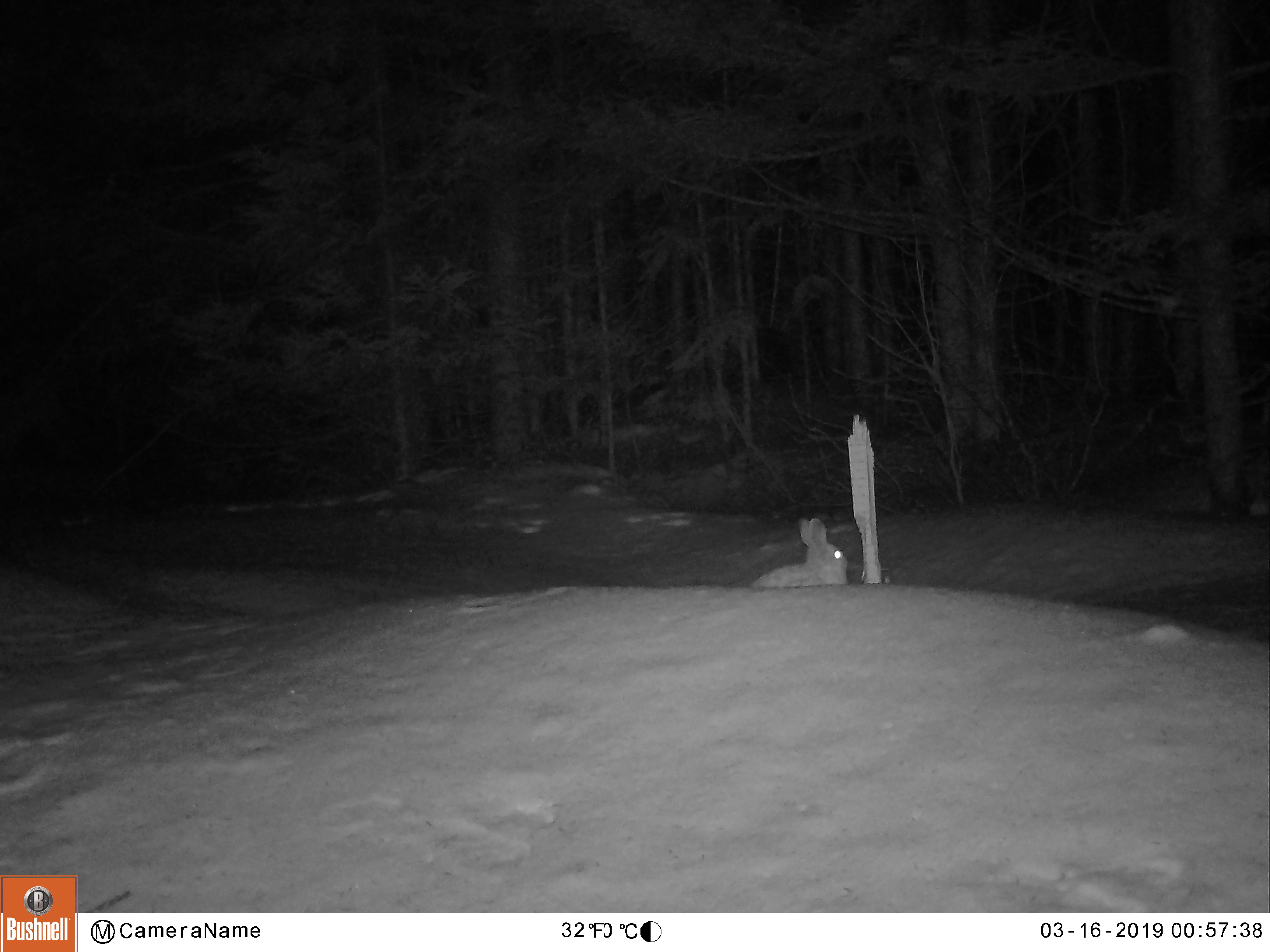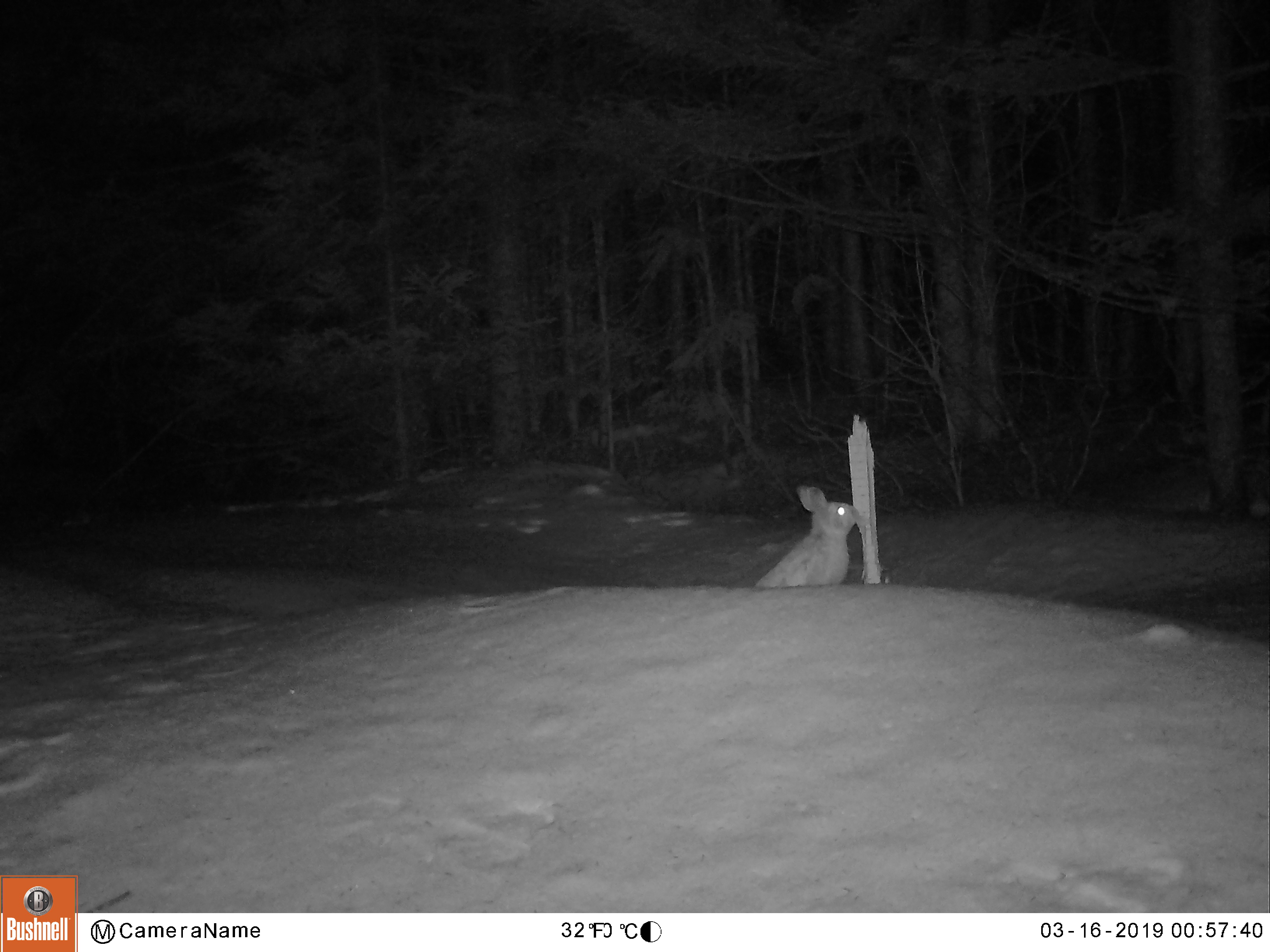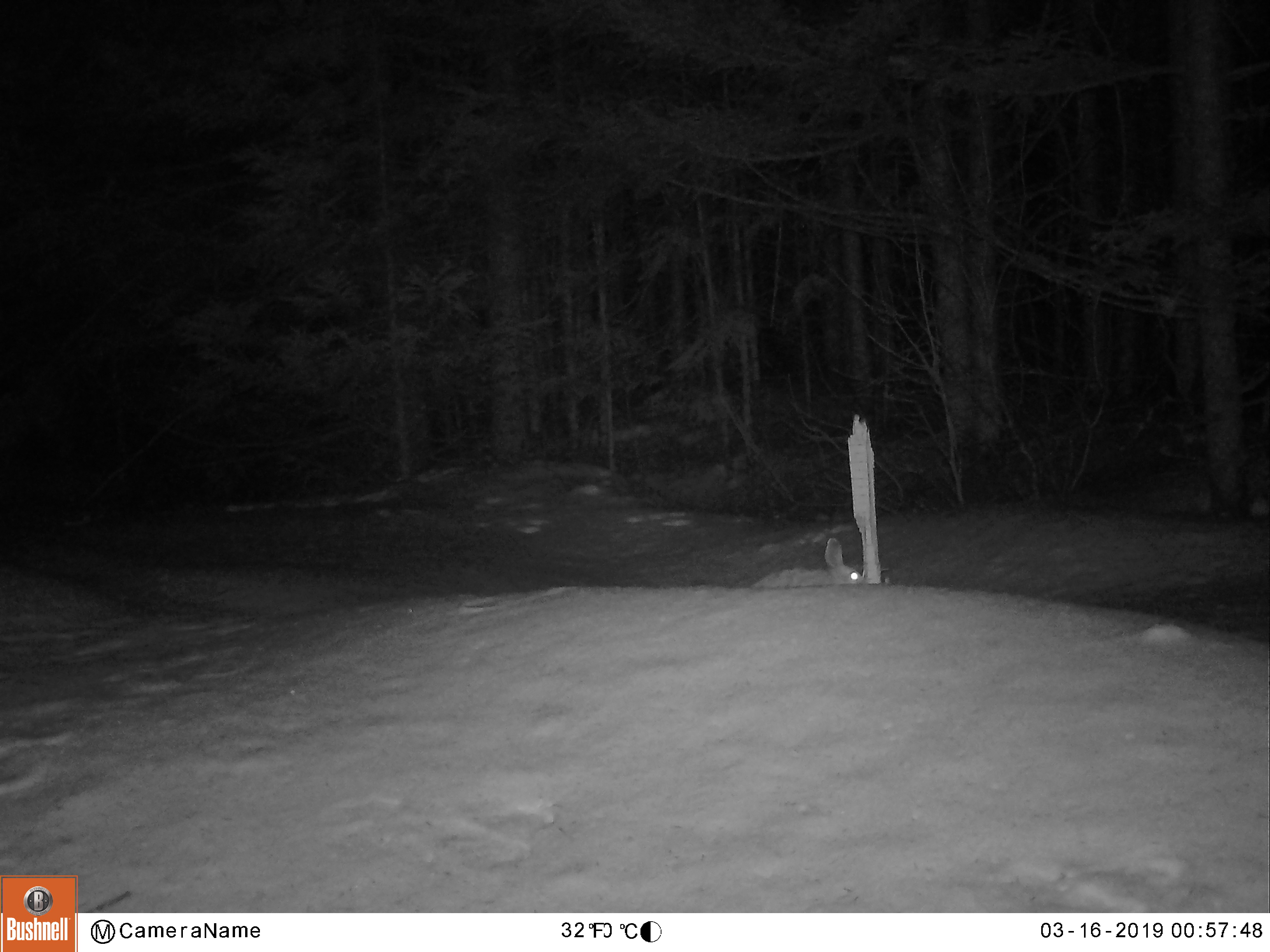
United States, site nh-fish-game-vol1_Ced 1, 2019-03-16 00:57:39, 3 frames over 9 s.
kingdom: Animalia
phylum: Chordata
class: Mammalia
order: Lagomorpha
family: Leporidae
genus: Lepus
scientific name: Lepus americanus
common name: snowshoe hare